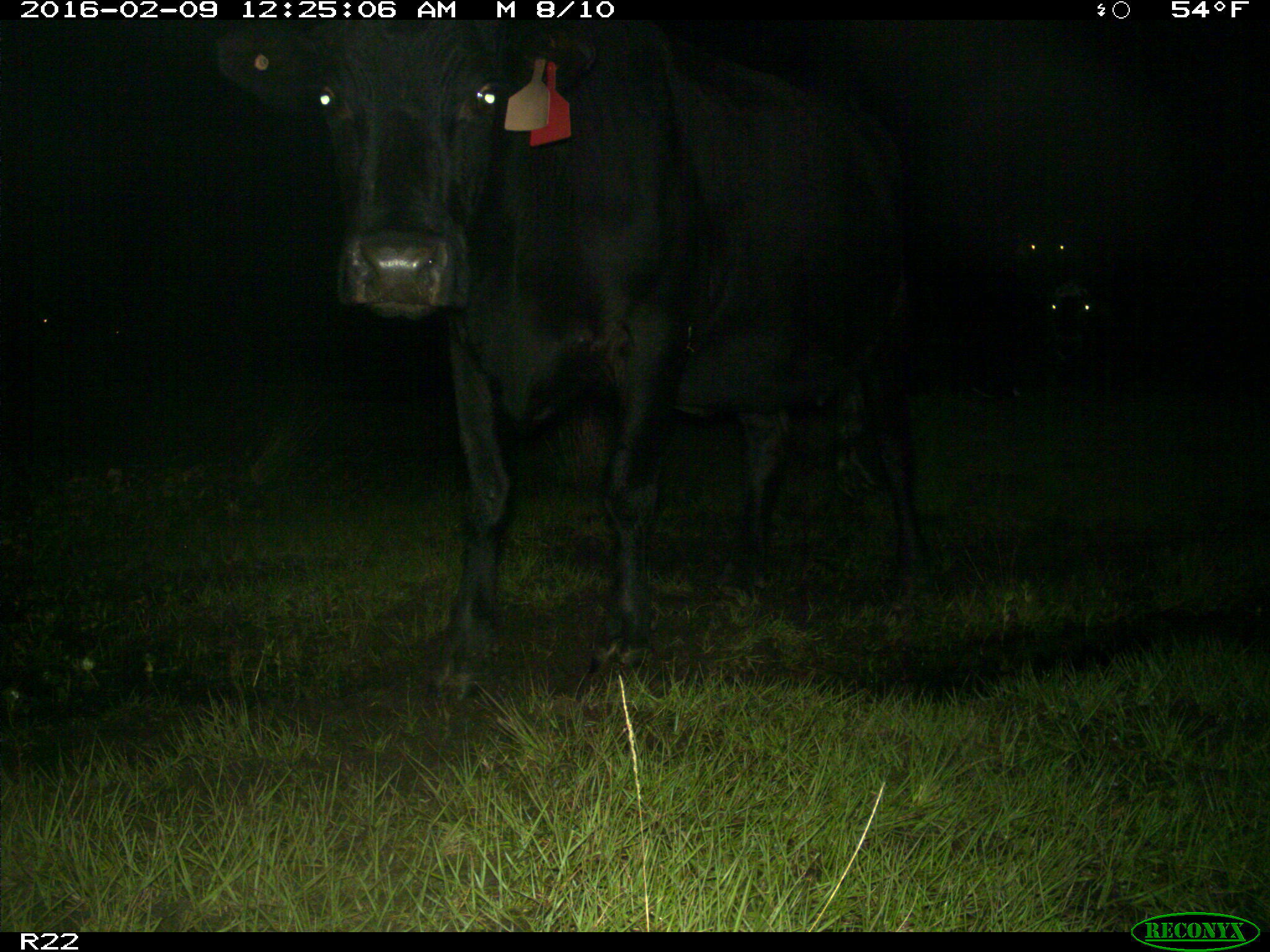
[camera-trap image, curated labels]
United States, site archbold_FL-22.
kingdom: Animalia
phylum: Chordata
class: Mammalia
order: Artiodactyla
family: Bovidae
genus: Bos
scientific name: Bos taurus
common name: domestic cow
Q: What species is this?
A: Bos taurus (domestic cow).